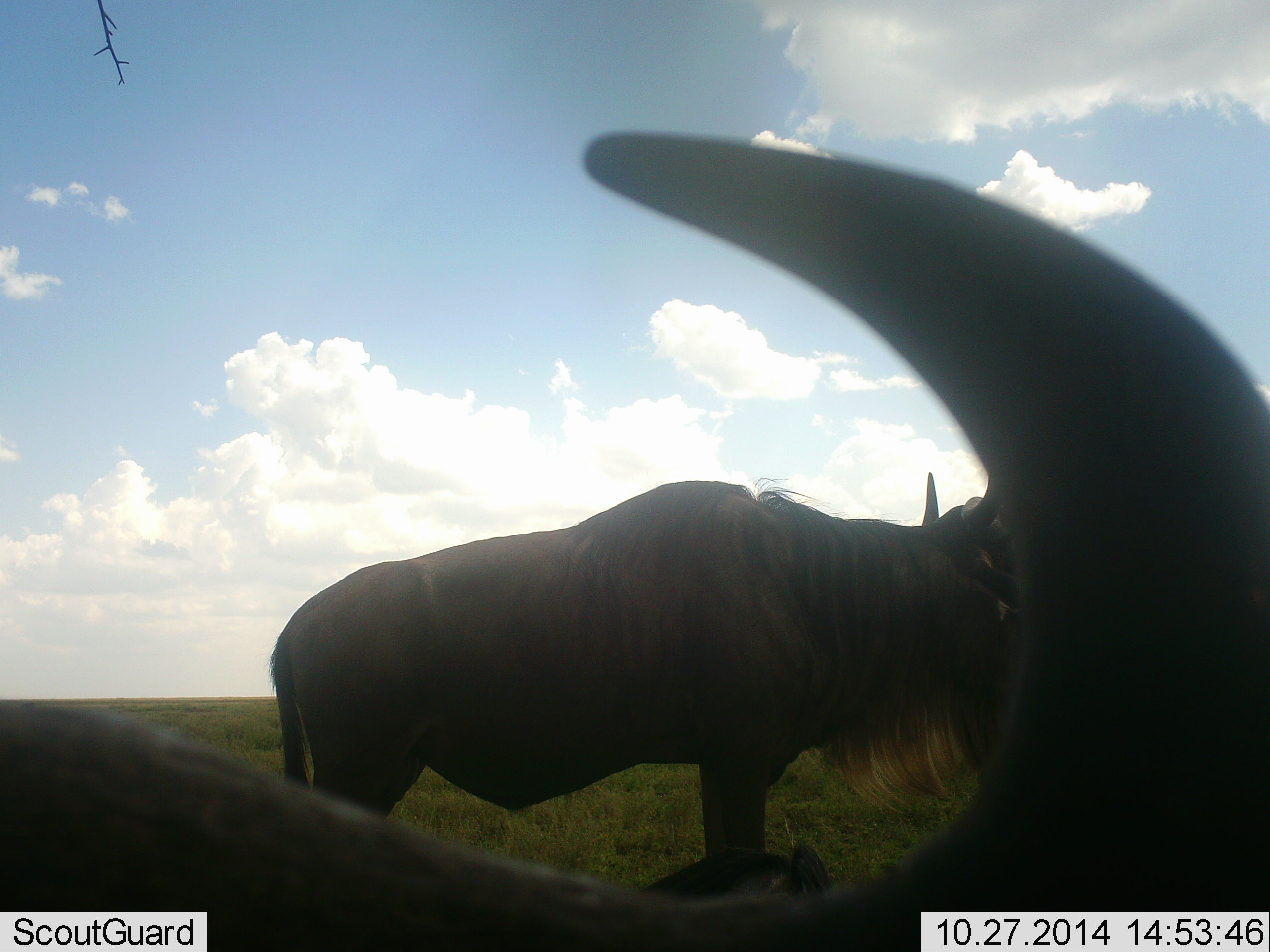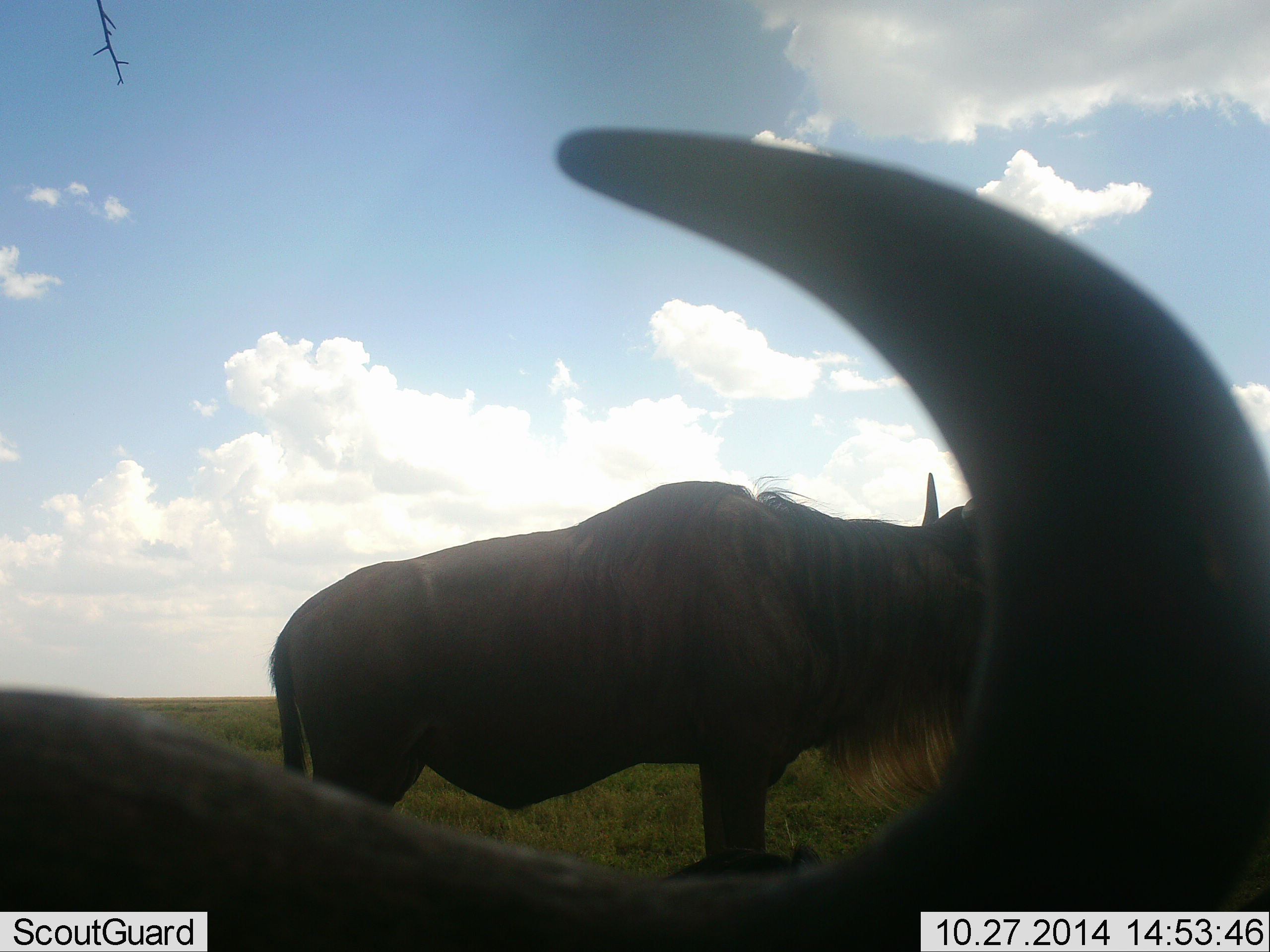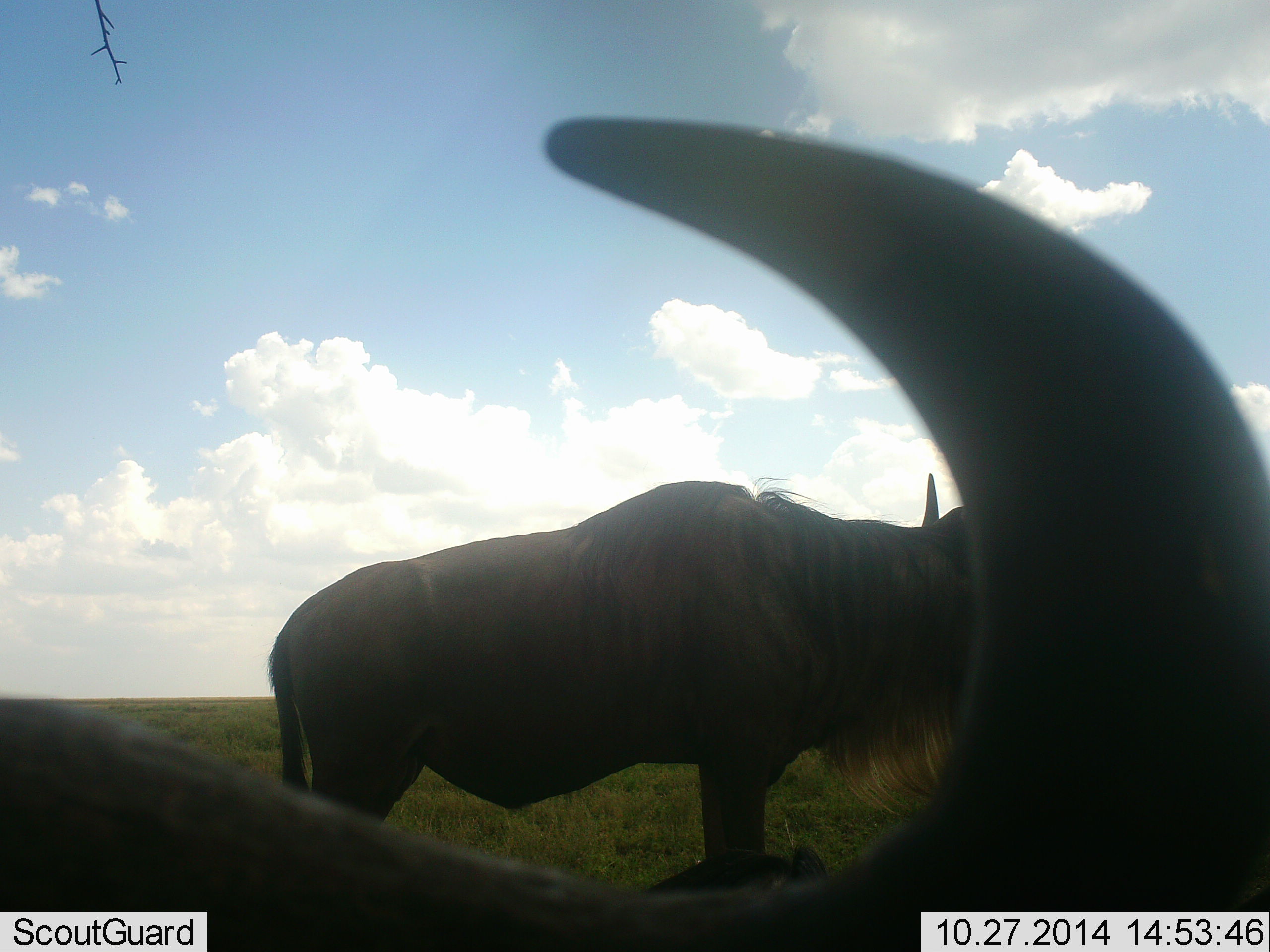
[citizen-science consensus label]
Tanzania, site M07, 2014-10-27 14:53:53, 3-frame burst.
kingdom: Animalia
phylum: Chordata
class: Mammalia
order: Artiodactyla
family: Bovidae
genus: Connochaetes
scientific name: Connochaetes taurinus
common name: blue wildebeest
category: wildebeest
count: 2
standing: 100%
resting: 30%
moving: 0%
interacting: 0%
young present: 0%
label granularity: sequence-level